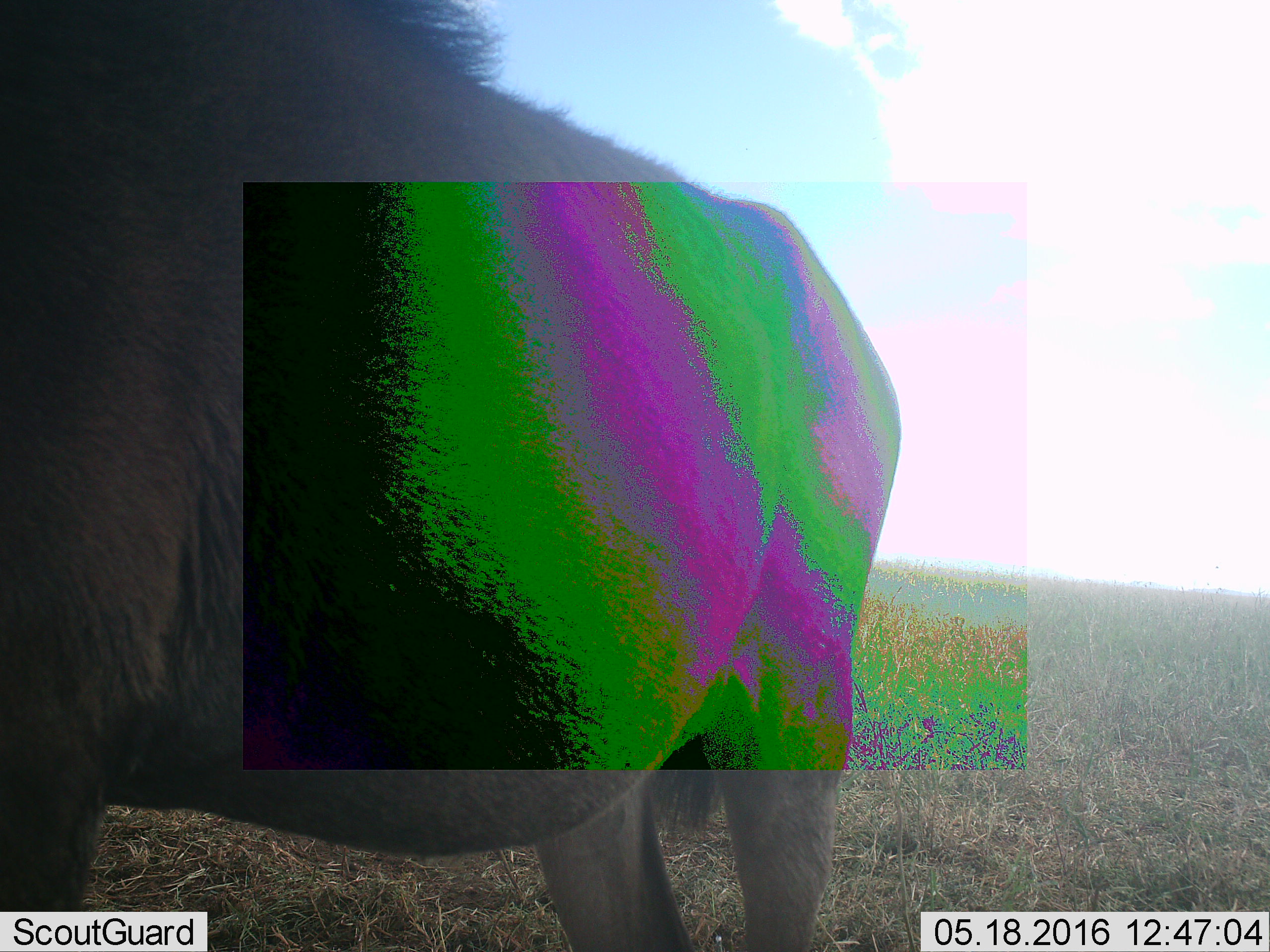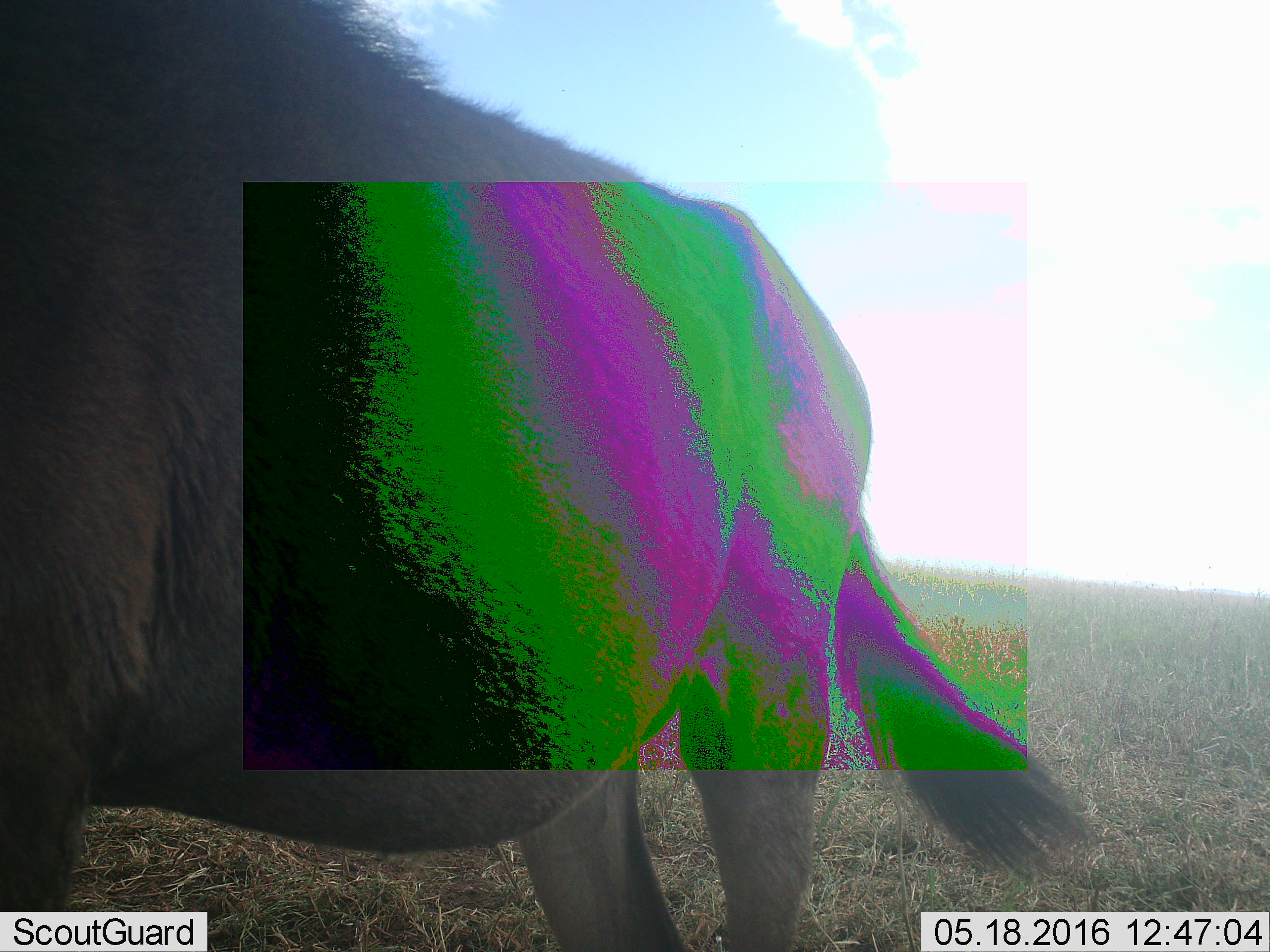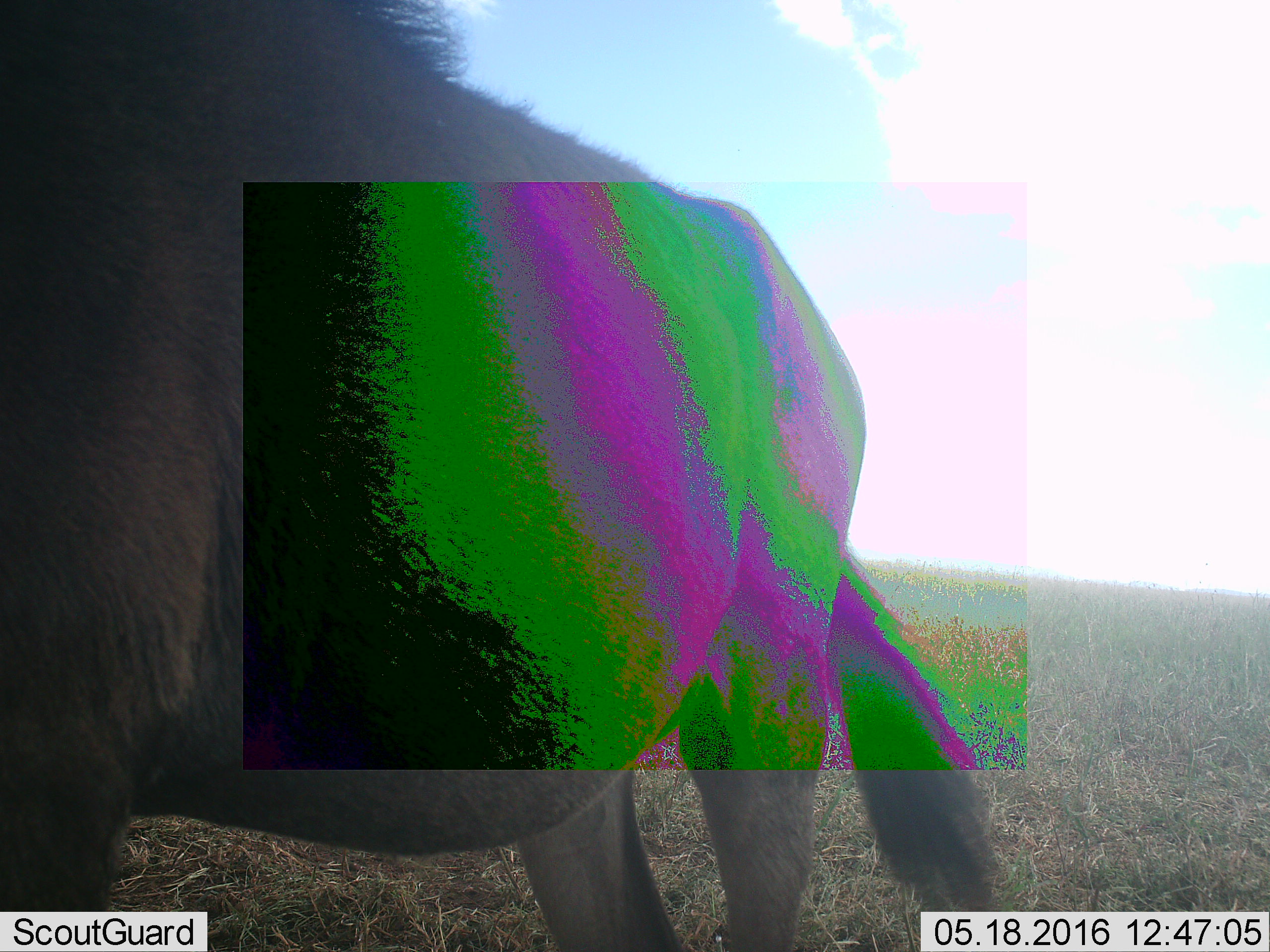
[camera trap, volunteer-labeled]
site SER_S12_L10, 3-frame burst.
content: unidentified animal